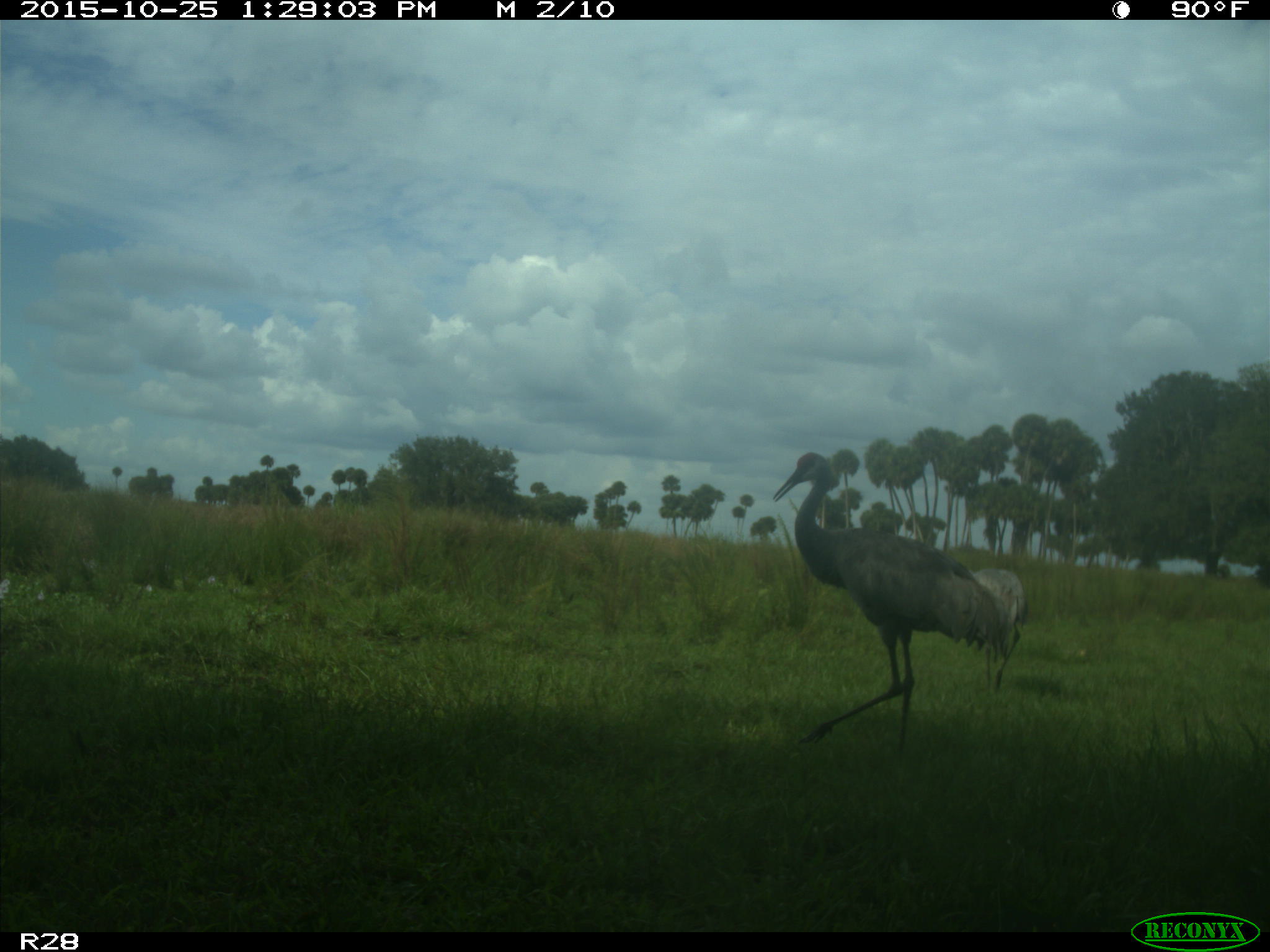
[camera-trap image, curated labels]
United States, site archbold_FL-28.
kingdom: Animalia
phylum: Chordata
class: Aves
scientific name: Aves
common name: birds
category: unidentified bird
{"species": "unidentified bird (birds) (Aves)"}